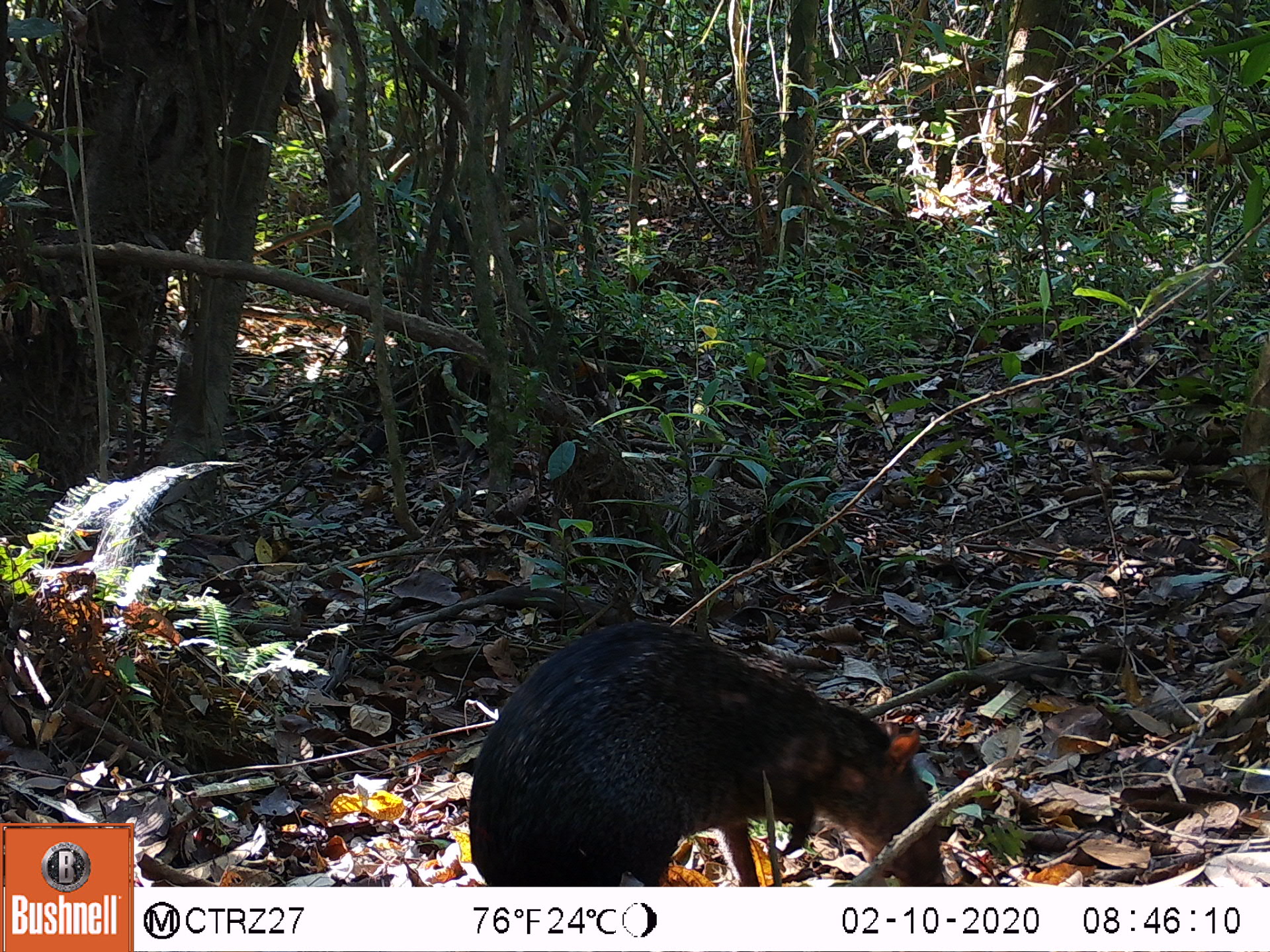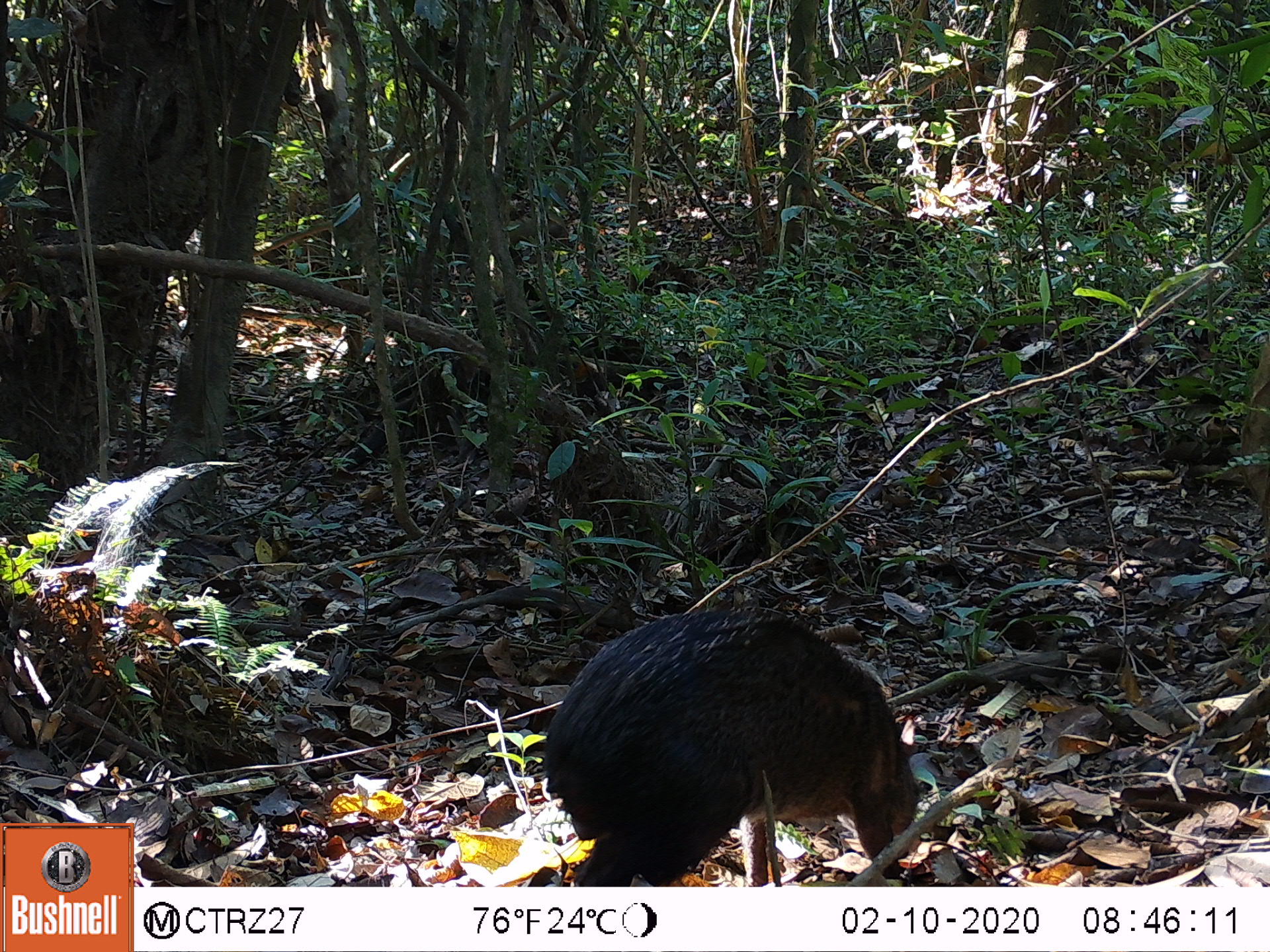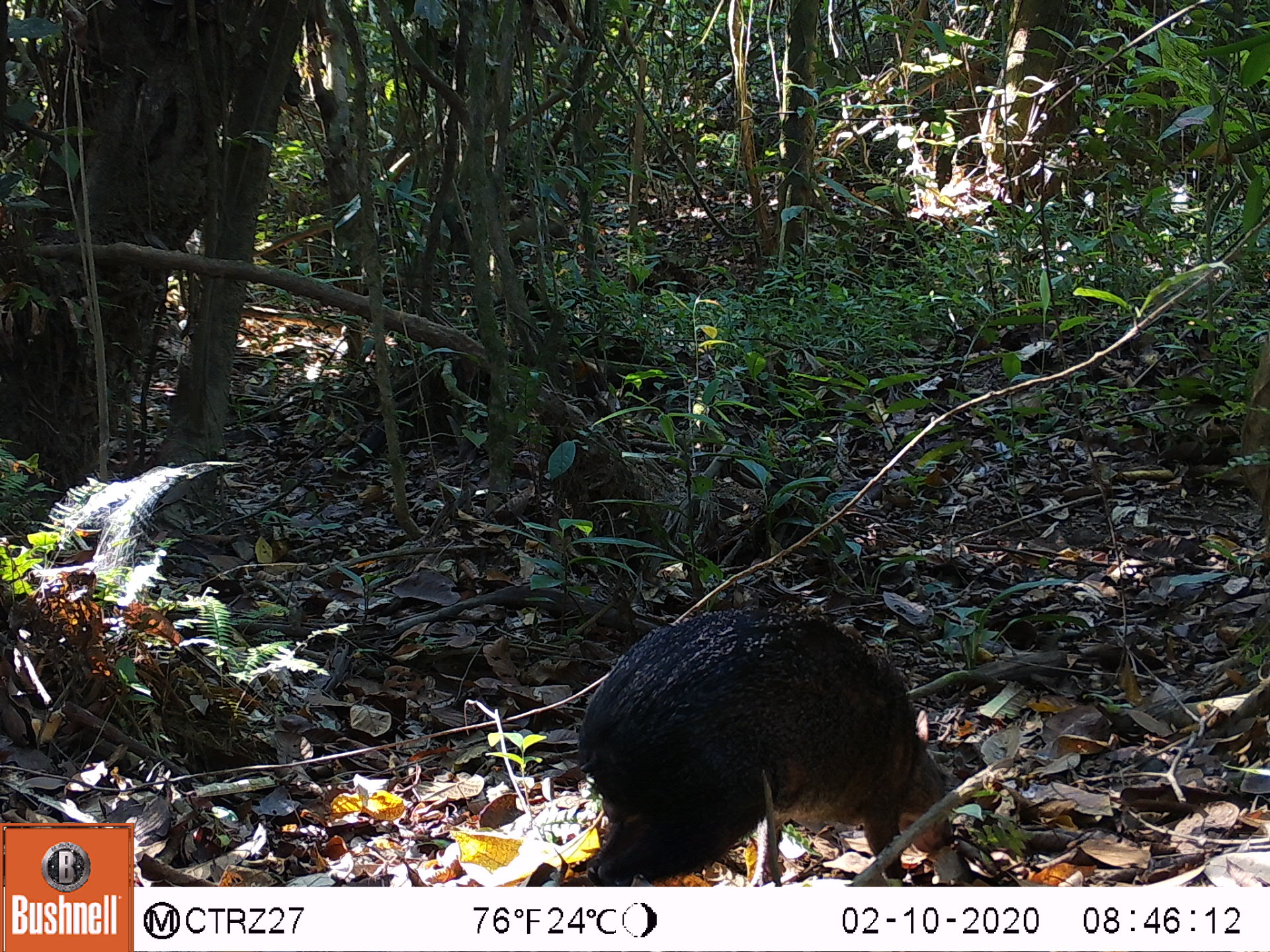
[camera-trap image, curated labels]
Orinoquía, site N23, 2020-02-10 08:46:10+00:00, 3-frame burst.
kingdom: Animalia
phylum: Chordata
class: Mammalia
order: Rodentia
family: Dasyproctidae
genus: Dasyprocta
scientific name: Dasyprocta fuliginosa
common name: black agouti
Black agouti (Dasyprocta fuliginosa).